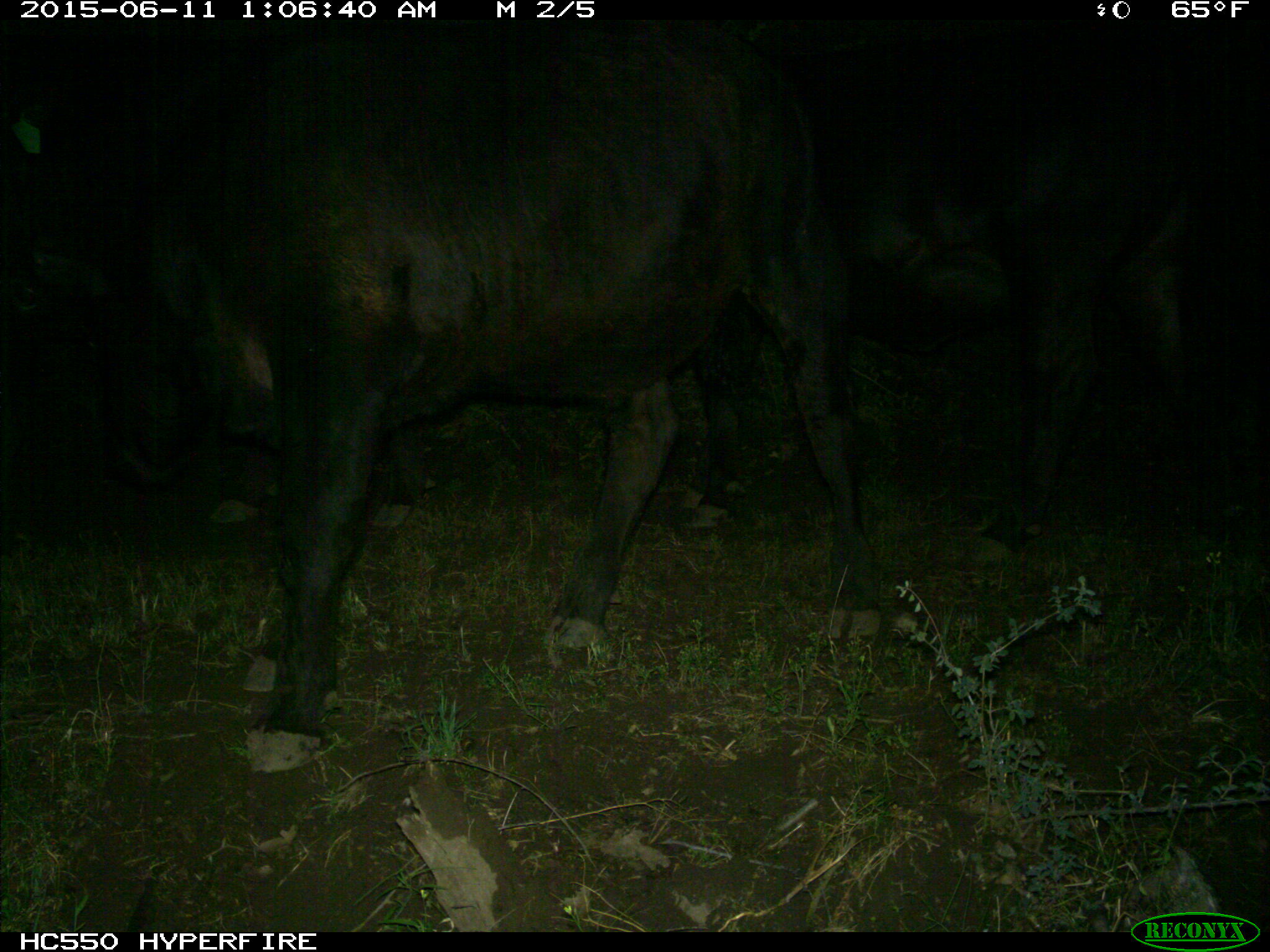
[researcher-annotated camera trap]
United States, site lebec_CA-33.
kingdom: Animalia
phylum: Chordata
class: Mammalia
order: Artiodactyla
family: Bovidae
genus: Bos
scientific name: Bos taurus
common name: domestic cow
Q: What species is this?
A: Bos taurus (domestic cow).